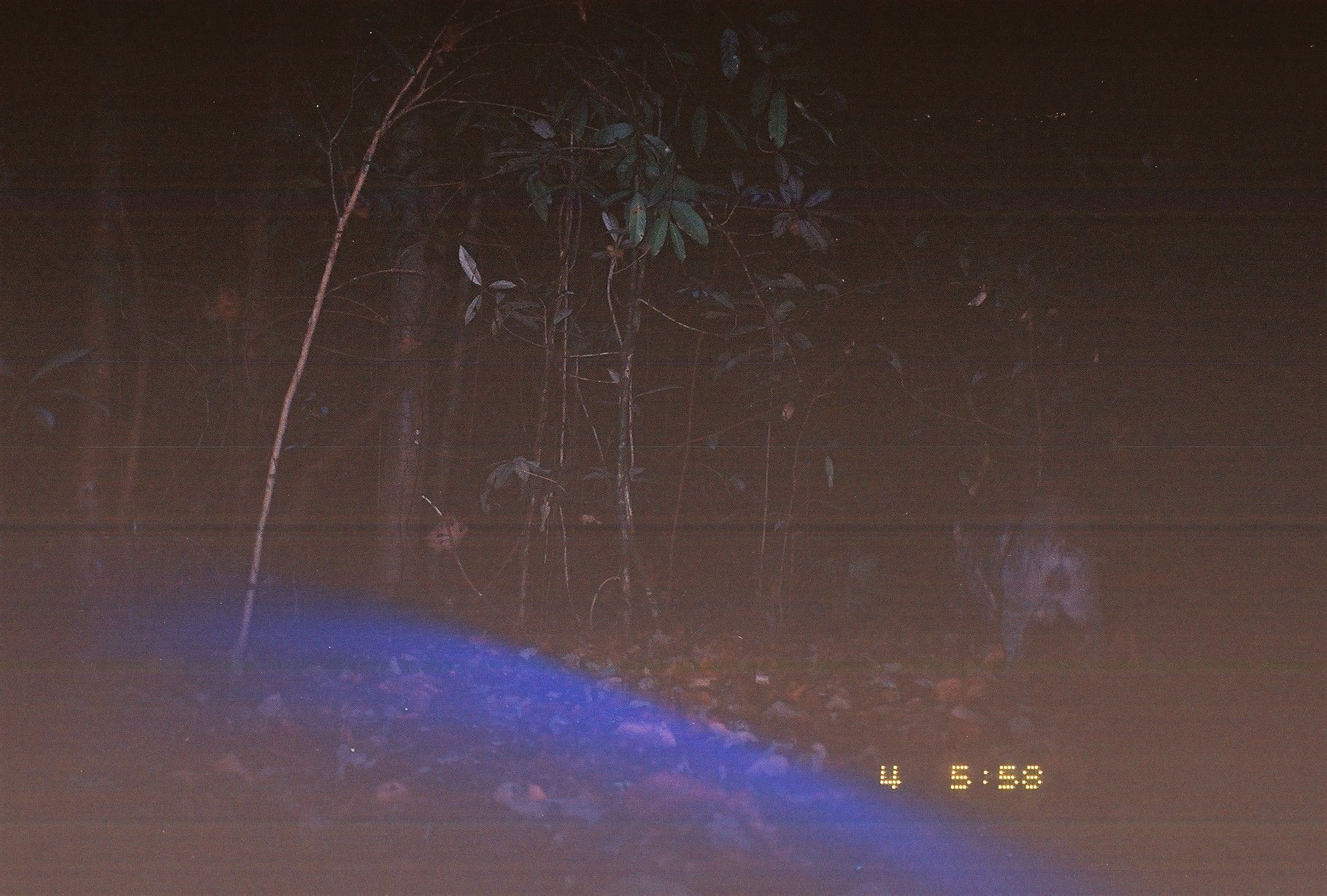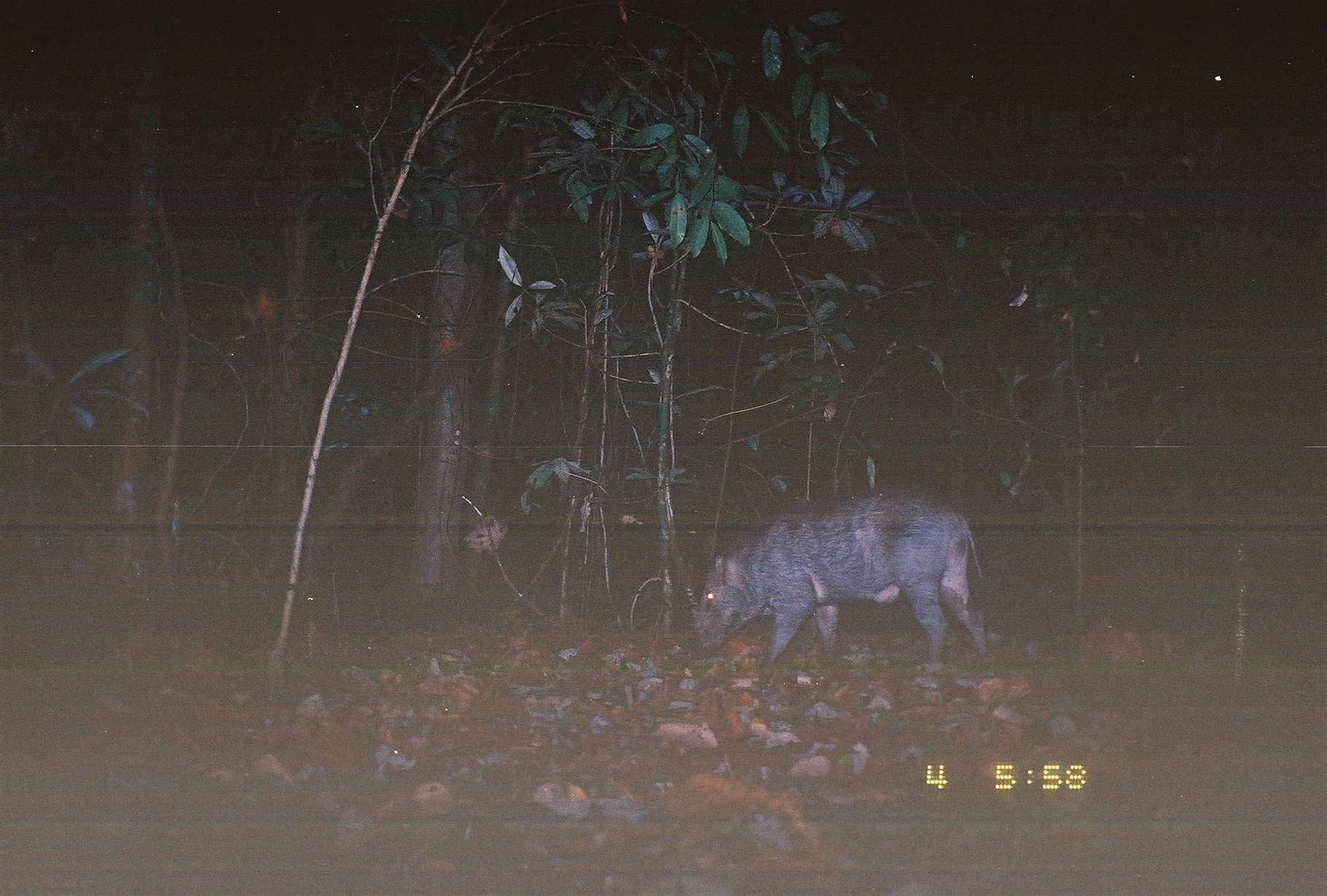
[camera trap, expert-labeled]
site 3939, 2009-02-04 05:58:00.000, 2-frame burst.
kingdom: Animalia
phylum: Chordata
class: Mammalia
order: Artiodactyla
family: Suidae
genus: Sus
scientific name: Sus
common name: pigs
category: sus sp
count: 1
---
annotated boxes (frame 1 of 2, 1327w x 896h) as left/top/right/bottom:
sus sp: 948/495/1106/680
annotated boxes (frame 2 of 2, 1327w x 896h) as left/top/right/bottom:
sus sp: 689/485/992/669